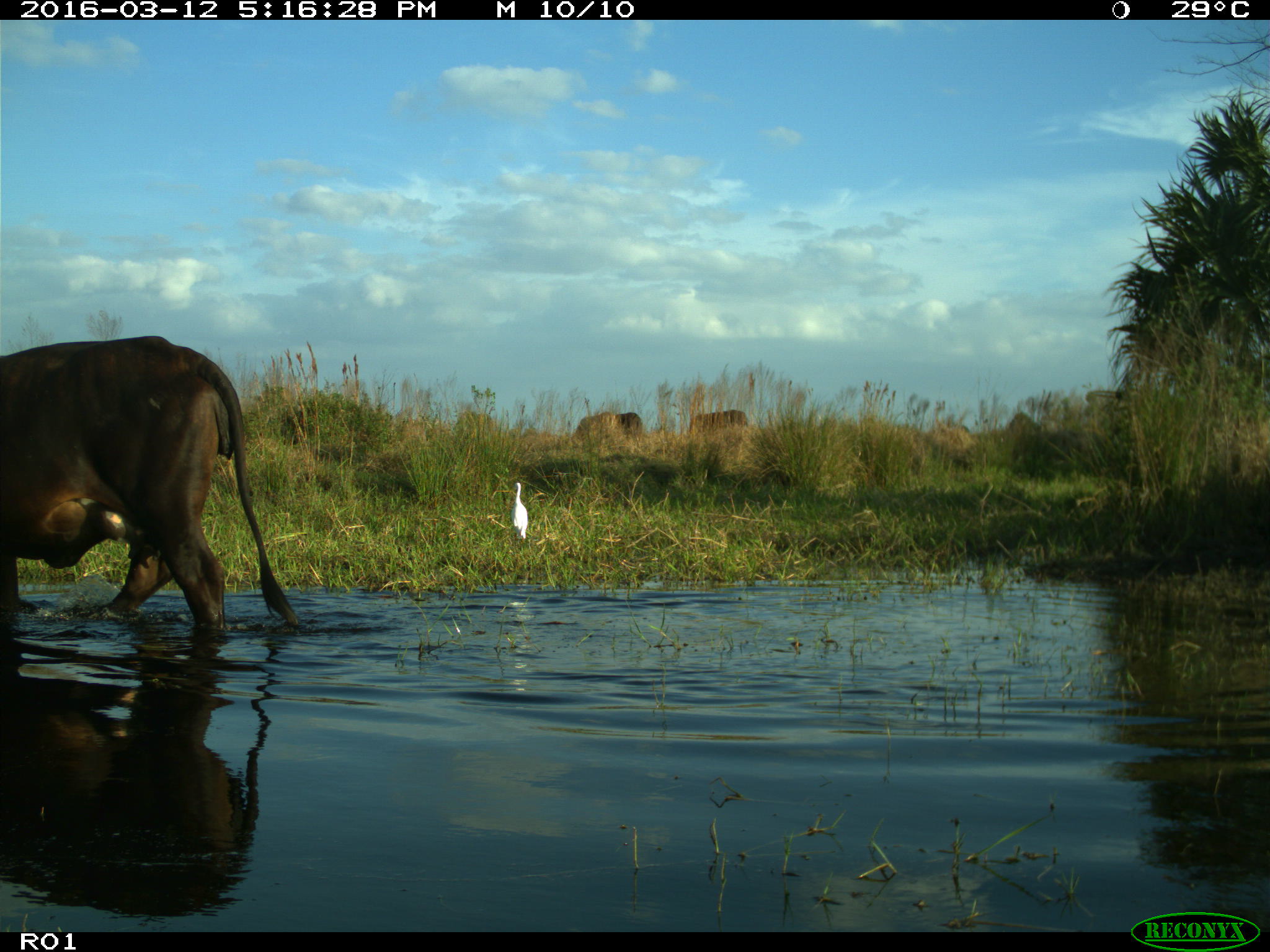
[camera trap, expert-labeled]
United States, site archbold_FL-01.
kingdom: Animalia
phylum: Chordata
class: Mammalia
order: Artiodactyla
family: Bovidae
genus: Bos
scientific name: Bos taurus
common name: domestic cow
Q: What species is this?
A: Bos taurus (domestic cow).